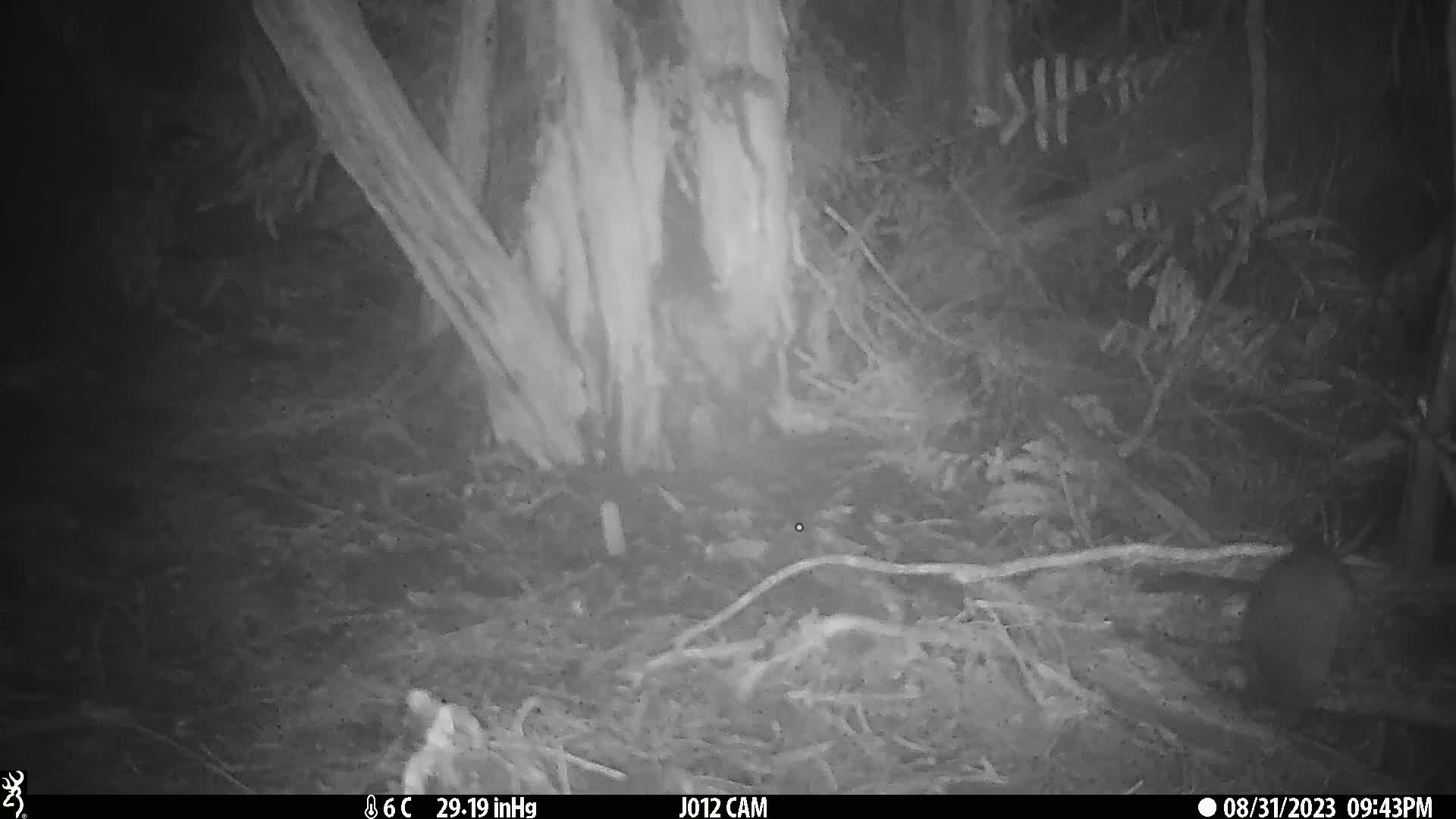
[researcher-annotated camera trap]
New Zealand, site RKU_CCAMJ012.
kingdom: Animalia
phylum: Chordata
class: Mammalia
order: Rodentia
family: Muridae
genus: Rattus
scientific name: Rattus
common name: rat